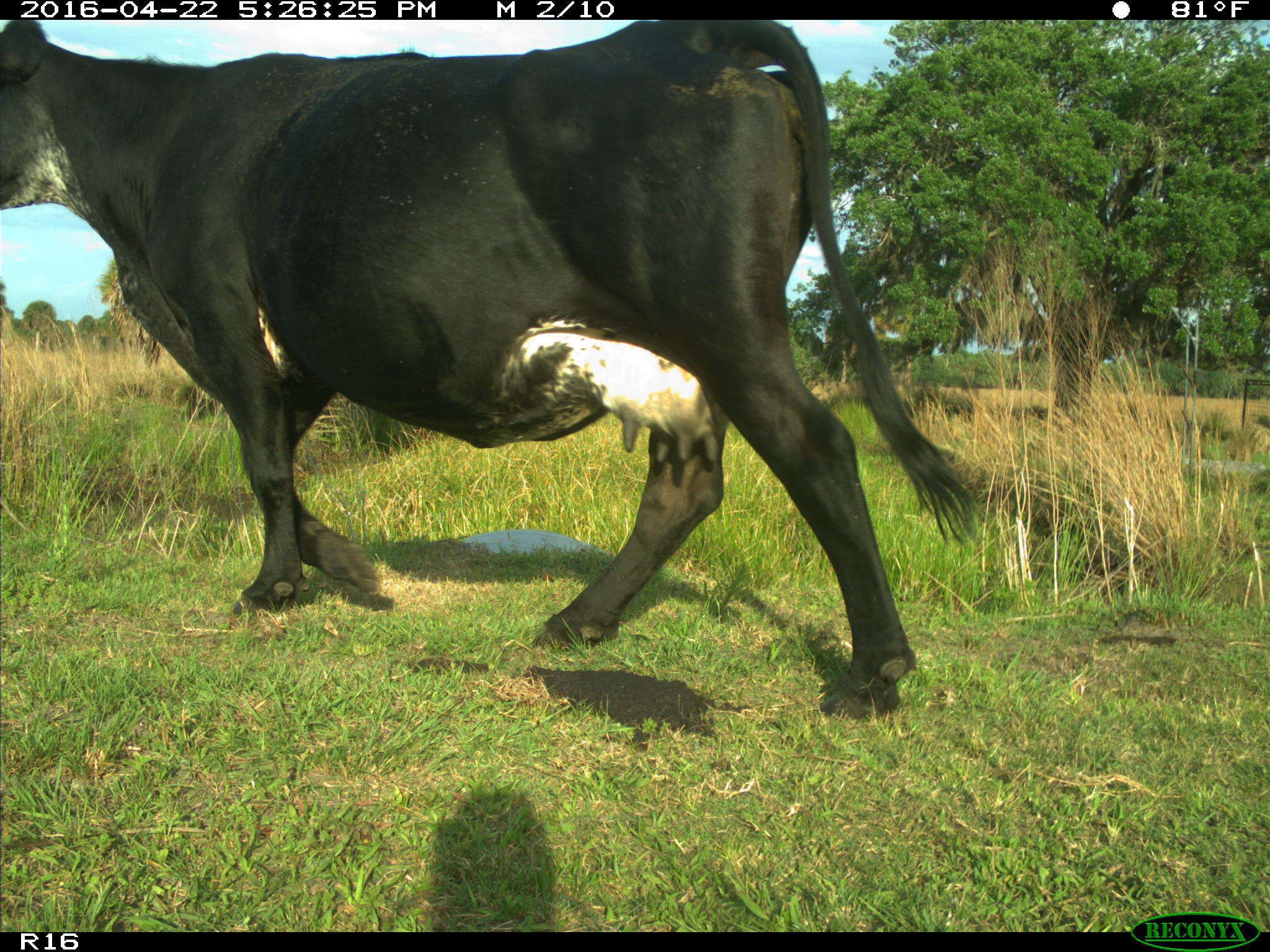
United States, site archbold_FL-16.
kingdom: Animalia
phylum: Chordata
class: Mammalia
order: Artiodactyla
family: Bovidae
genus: Bos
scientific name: Bos taurus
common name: domestic cow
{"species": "Bos taurus (domestic cow)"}